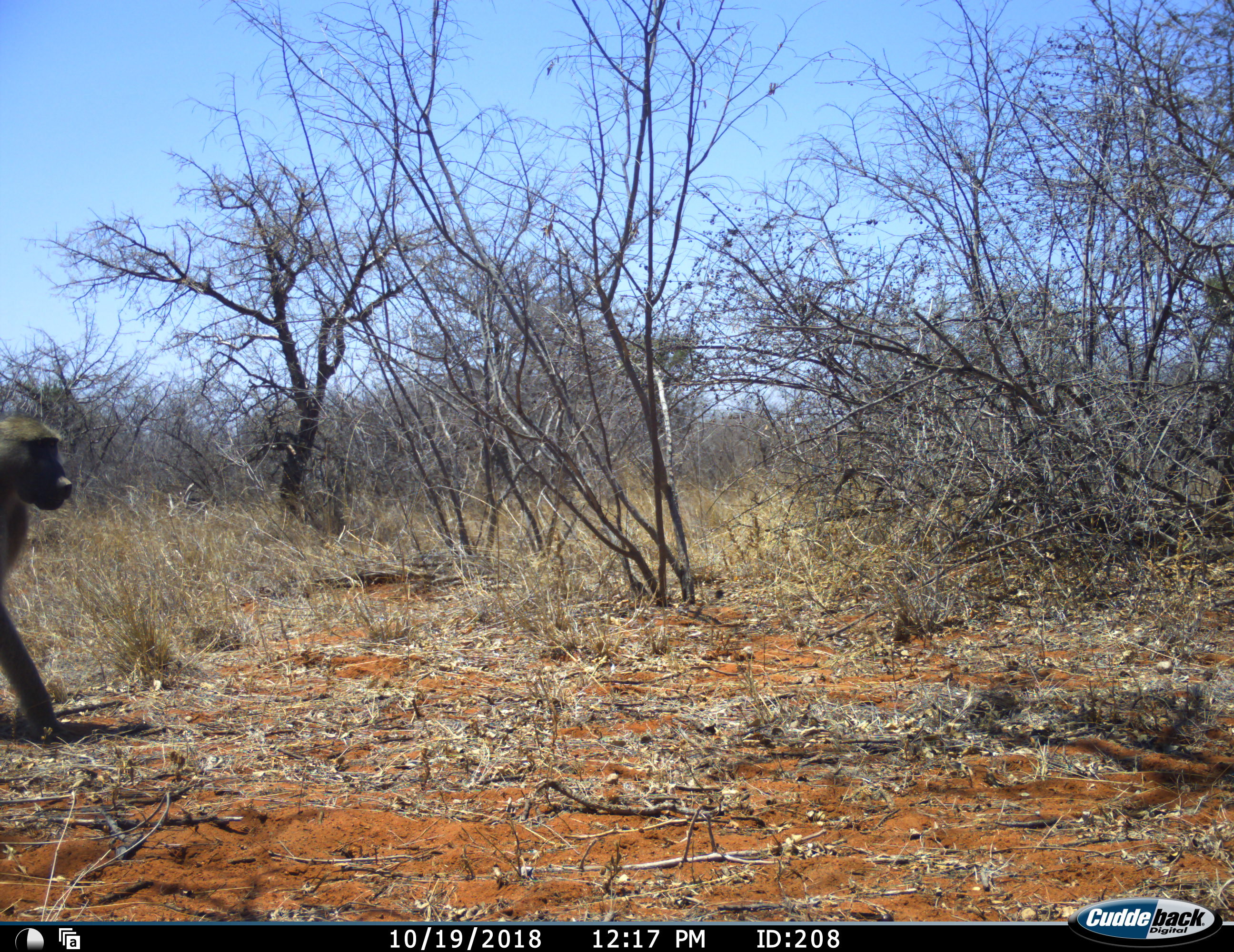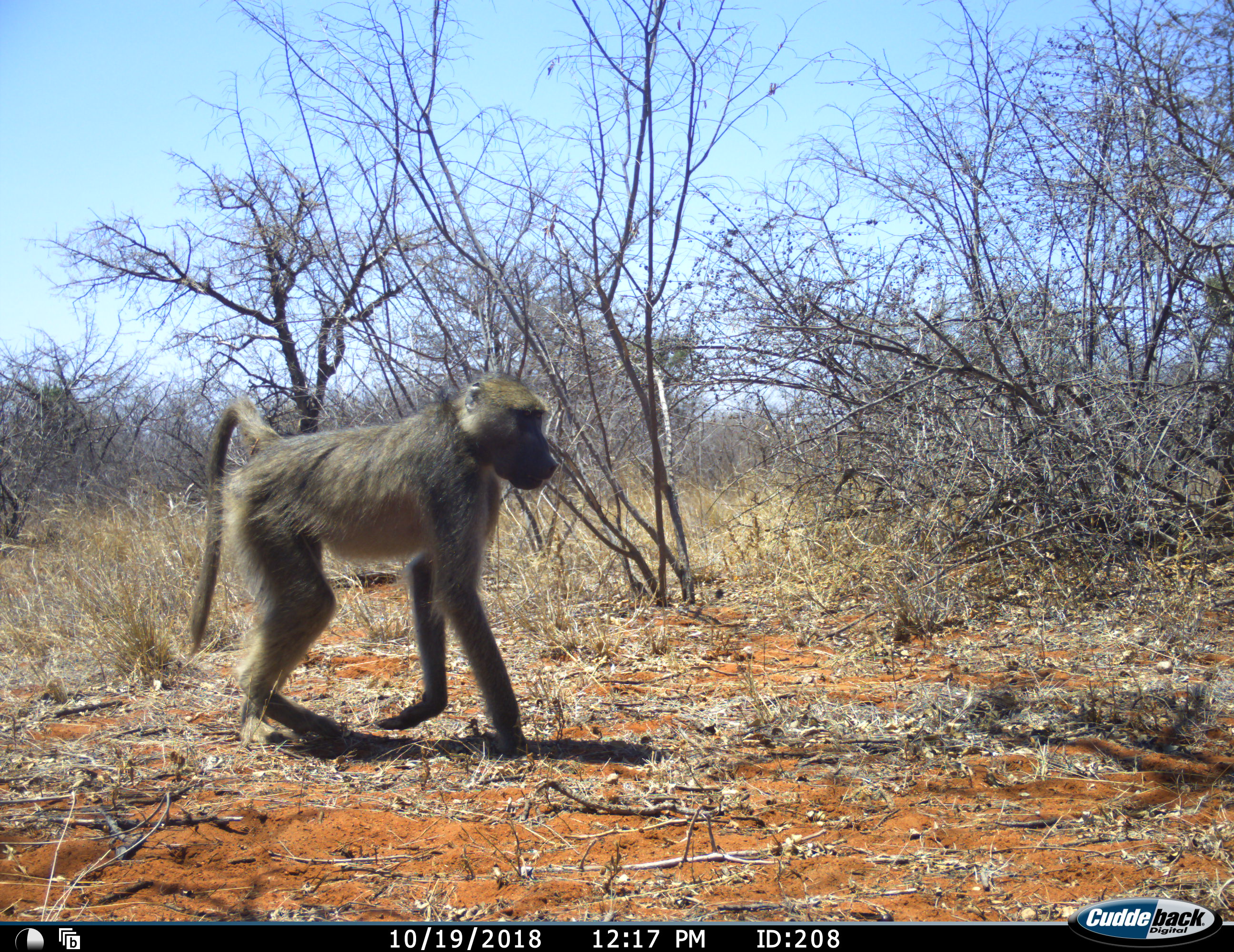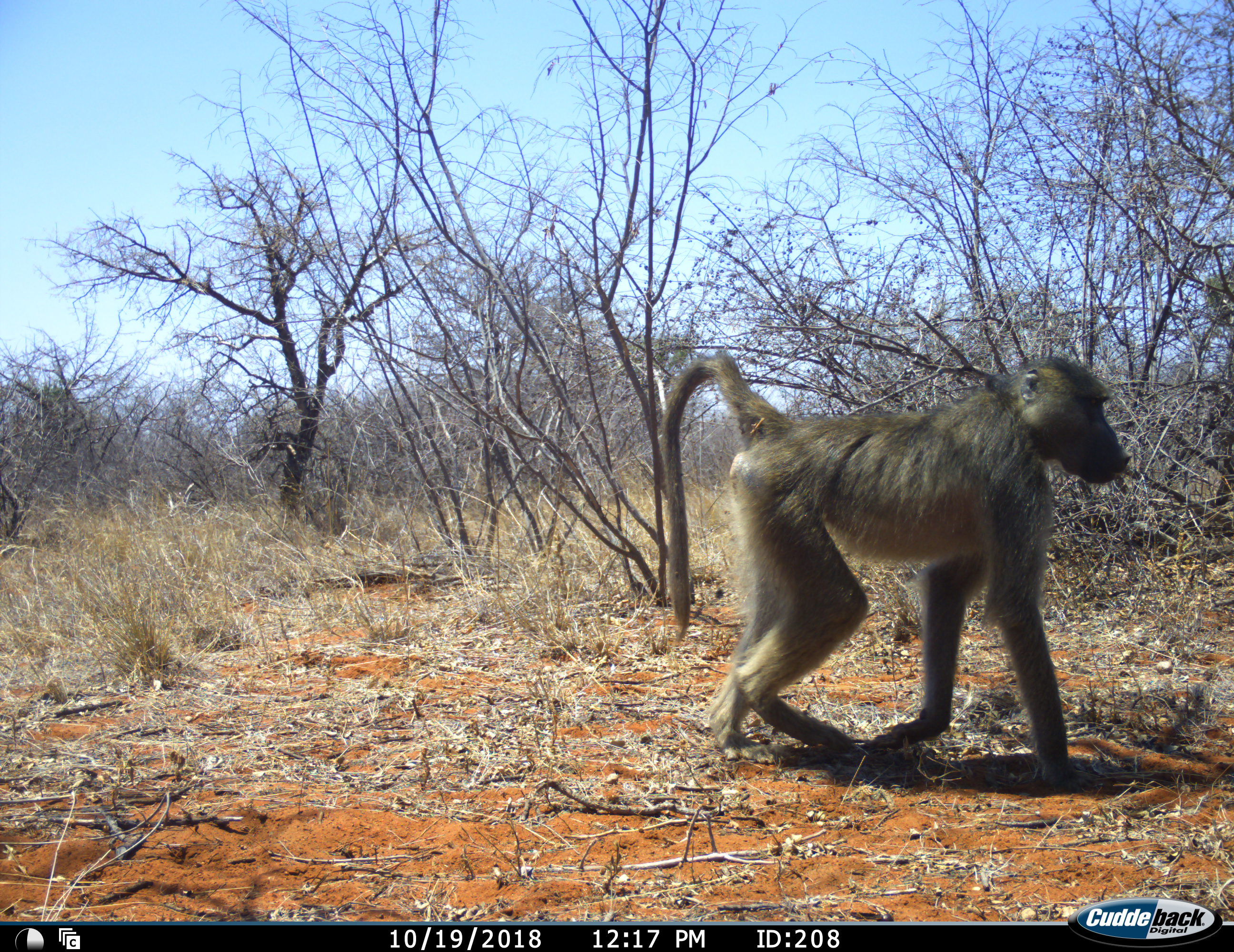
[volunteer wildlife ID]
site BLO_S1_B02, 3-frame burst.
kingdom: Animalia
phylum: Chordata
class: Mammalia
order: Primates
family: Cercopithecidae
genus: Papio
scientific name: Papio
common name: baboon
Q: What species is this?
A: Baboon (Papio).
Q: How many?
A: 1.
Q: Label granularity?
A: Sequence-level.